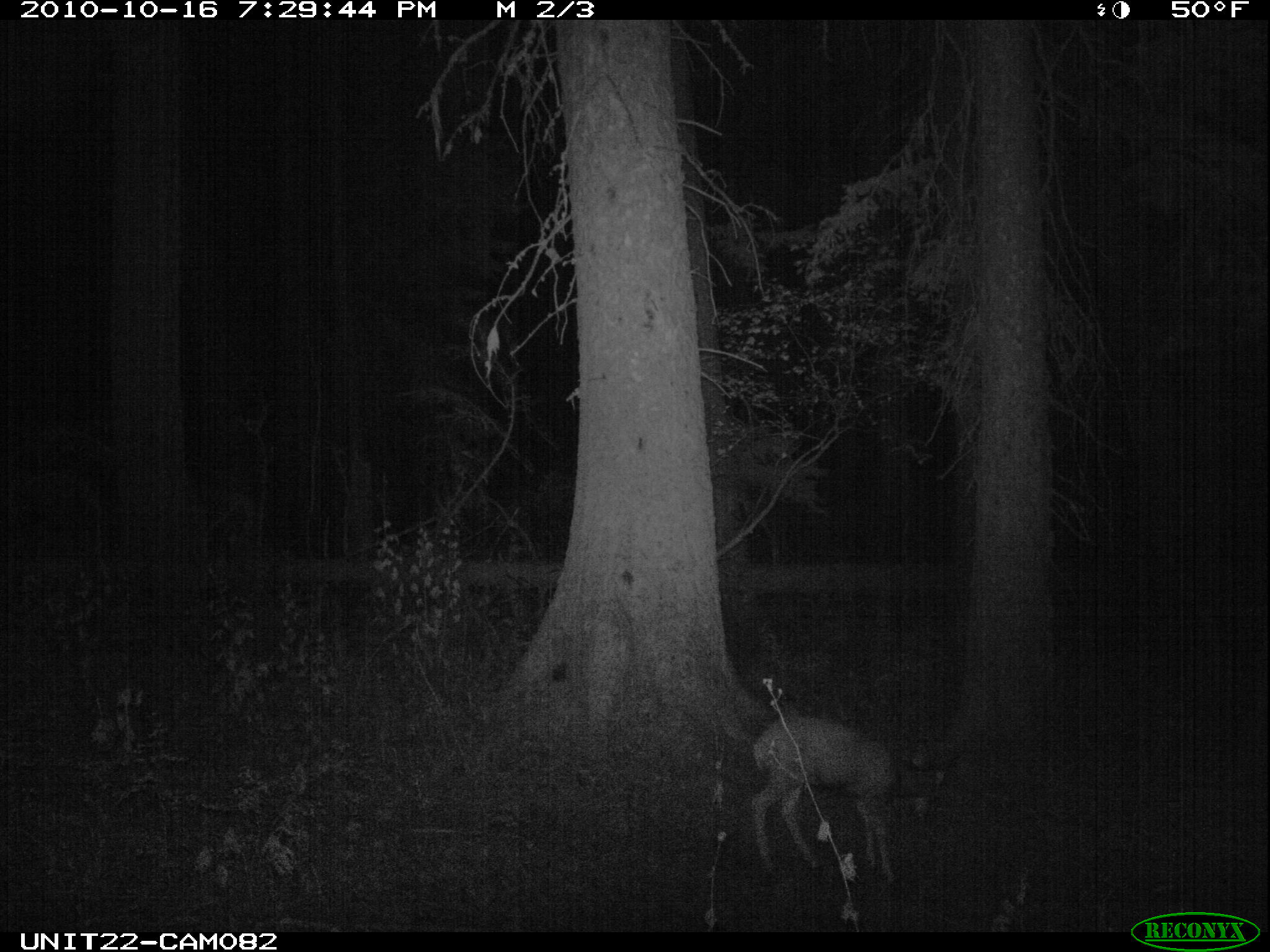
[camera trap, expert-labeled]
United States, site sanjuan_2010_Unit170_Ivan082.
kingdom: Animalia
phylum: Chordata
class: Mammalia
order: Artiodactyla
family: Cervidae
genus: Odocoileus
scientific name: Odocoileus hemionus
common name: mule deer